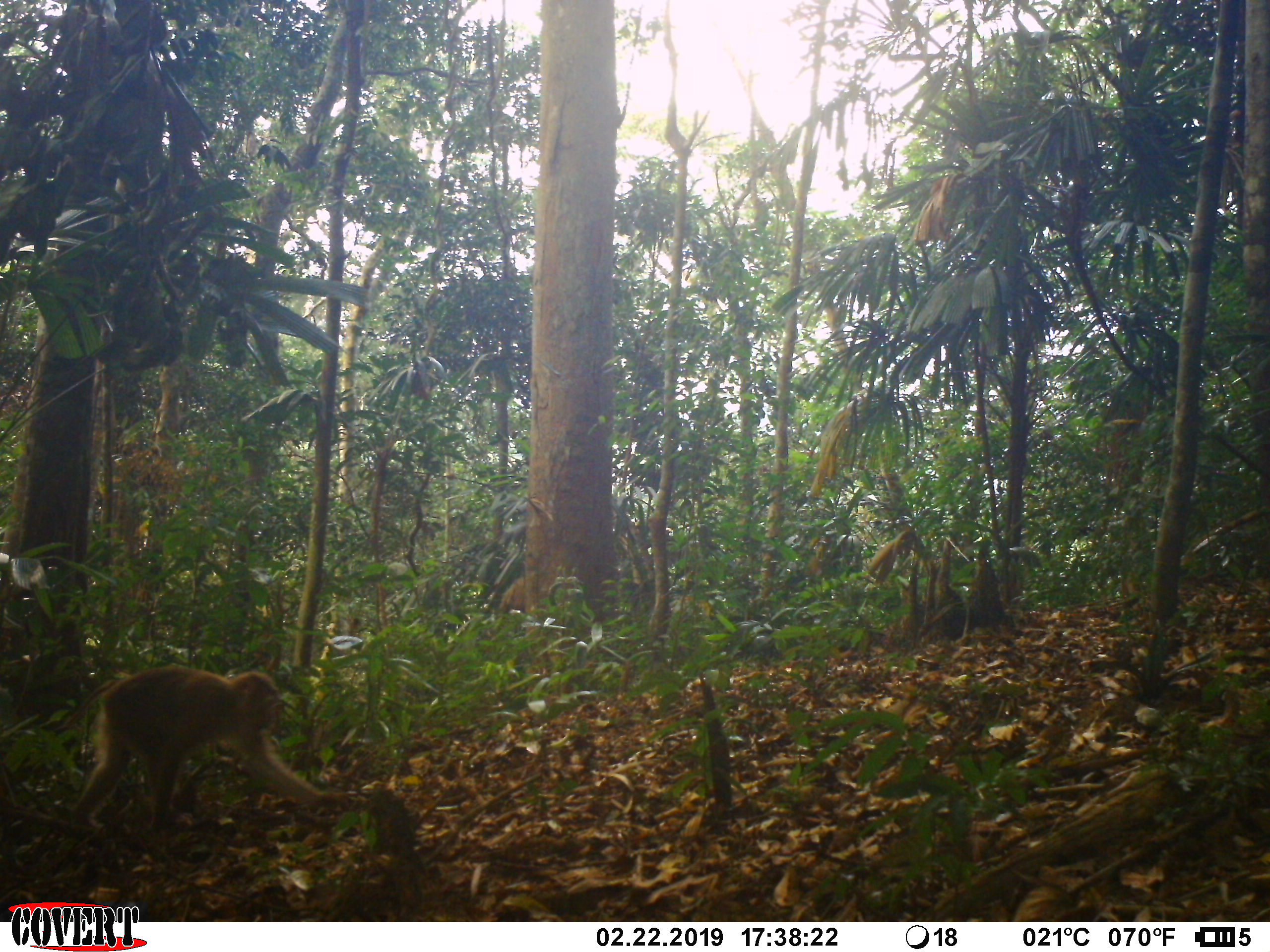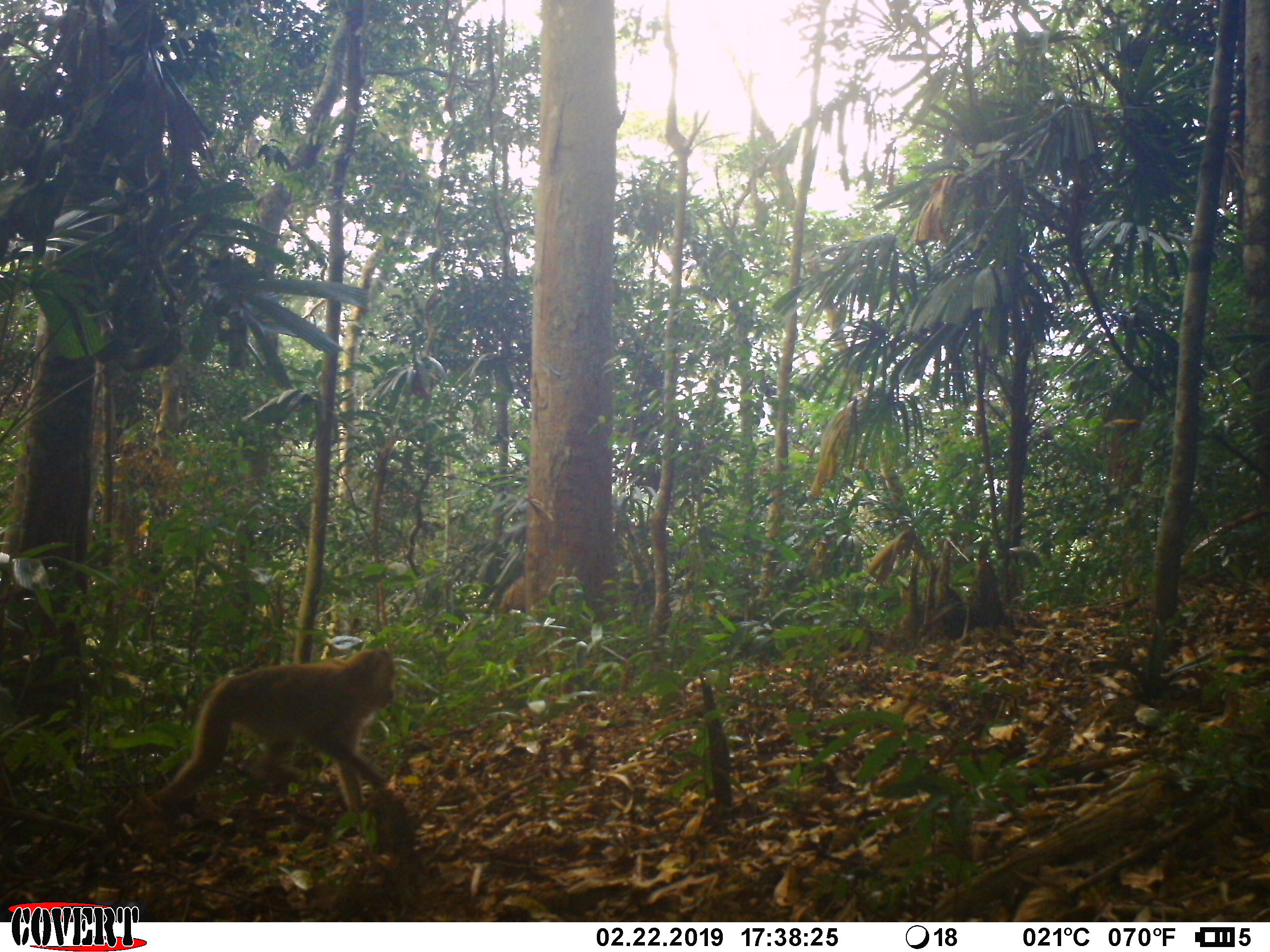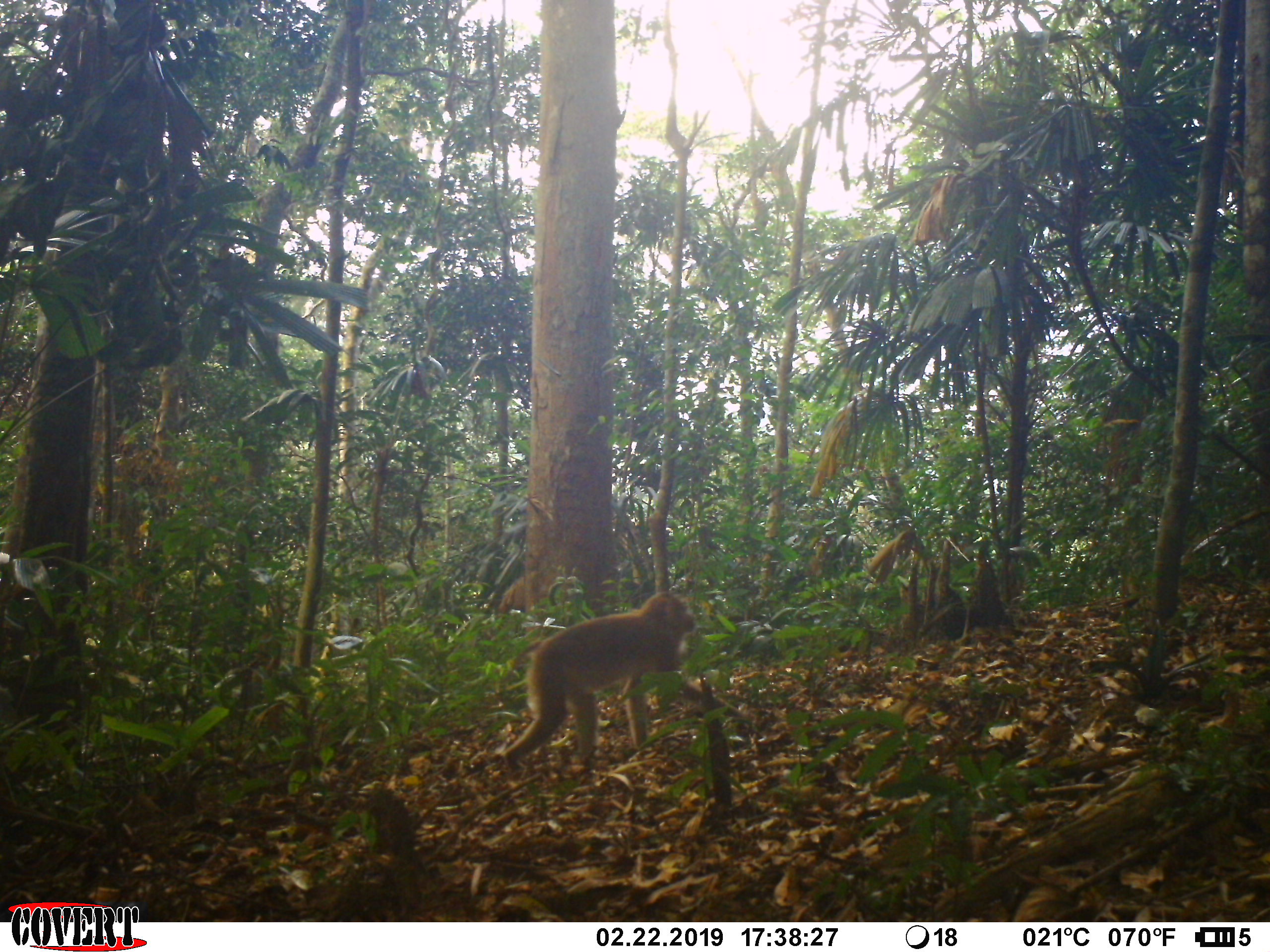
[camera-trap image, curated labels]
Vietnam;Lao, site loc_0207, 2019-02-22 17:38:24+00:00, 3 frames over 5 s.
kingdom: Animalia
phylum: Chordata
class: Mammalia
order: Primates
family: Cercopithecidae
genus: Macaca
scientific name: Macaca nemestrina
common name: pig-tailed macaque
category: pig tailed macaque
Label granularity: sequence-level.